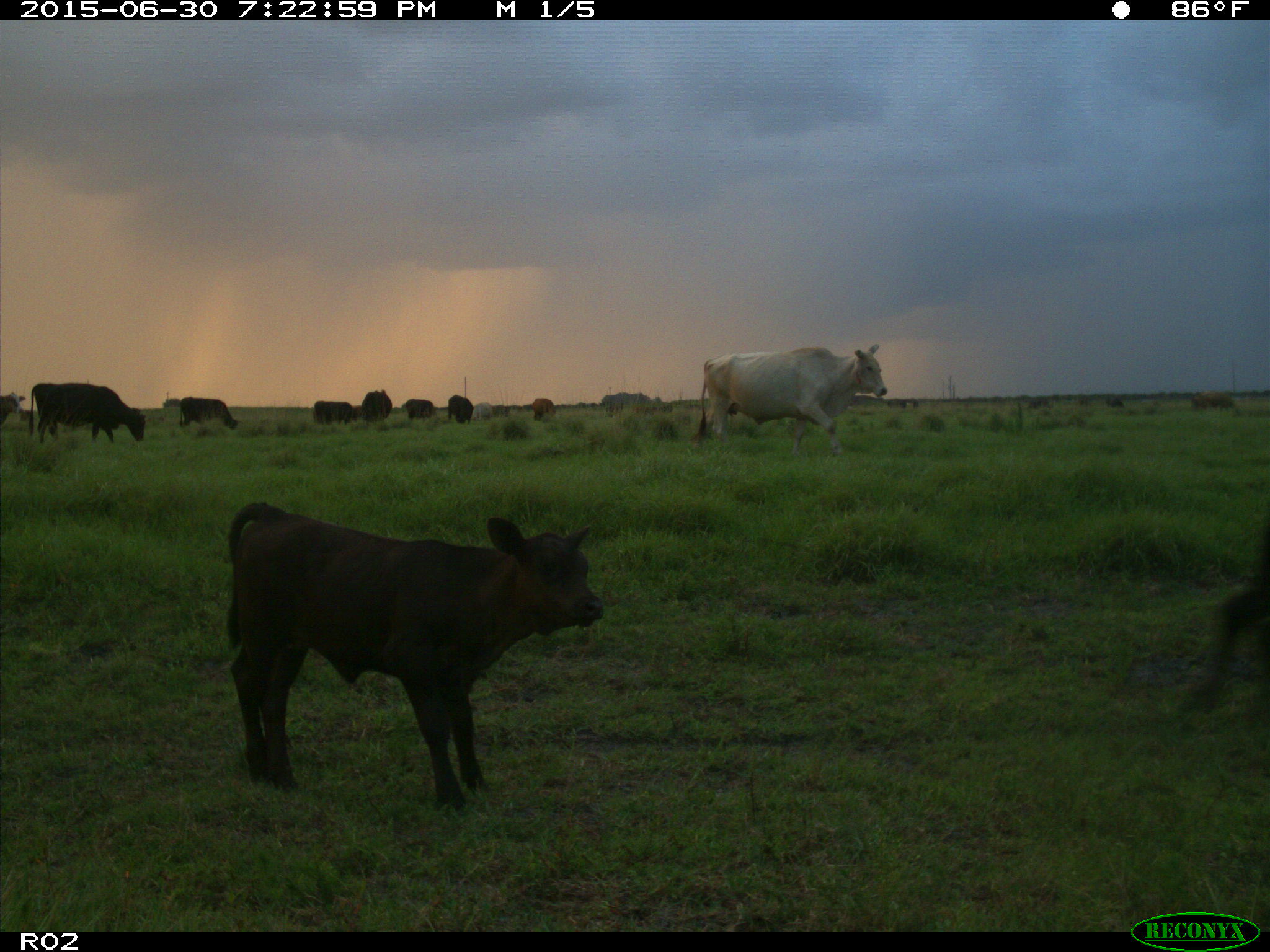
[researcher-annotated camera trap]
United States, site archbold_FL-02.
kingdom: Animalia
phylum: Chordata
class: Mammalia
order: Artiodactyla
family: Bovidae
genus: Bos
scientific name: Bos taurus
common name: domestic cow